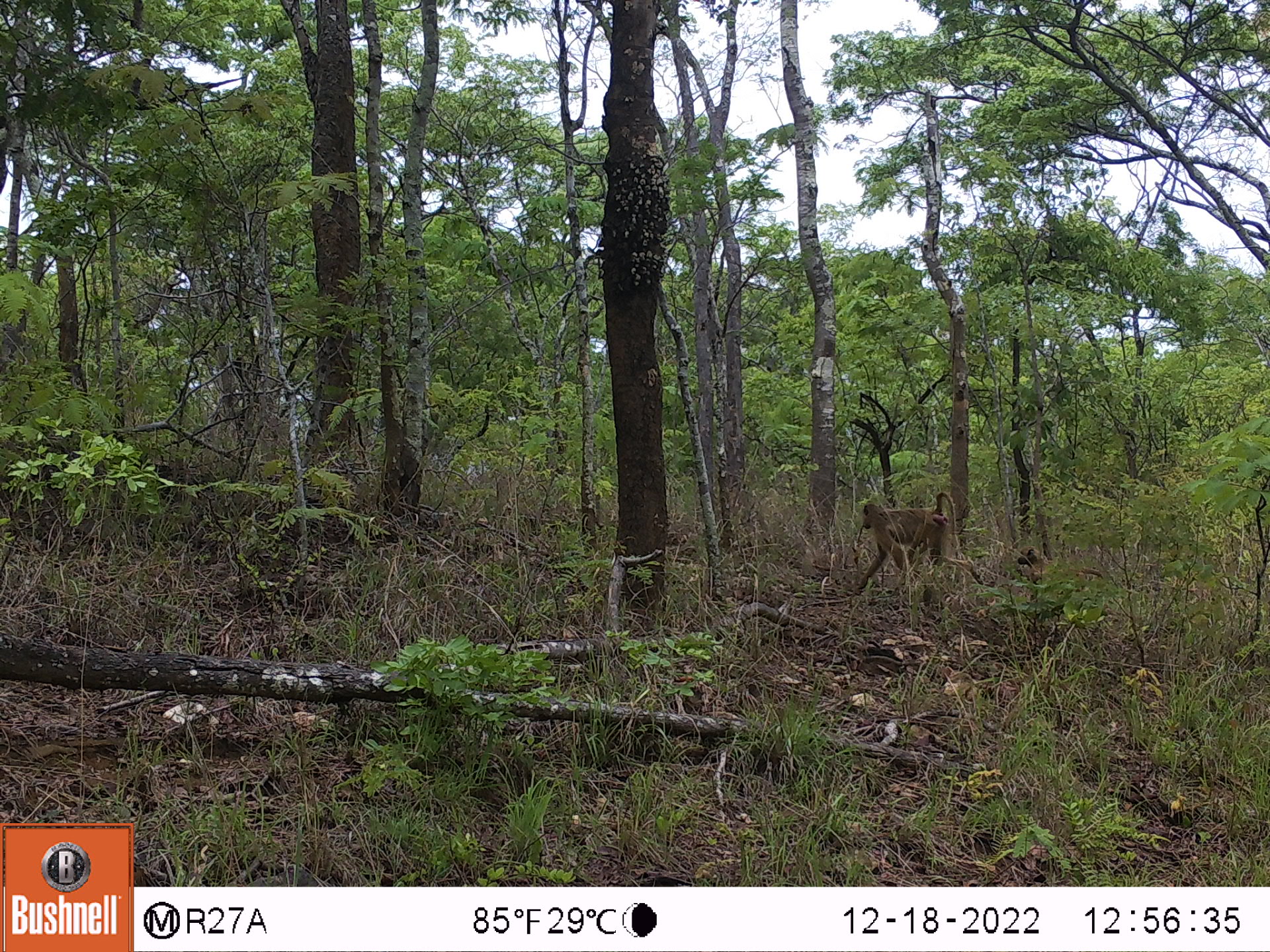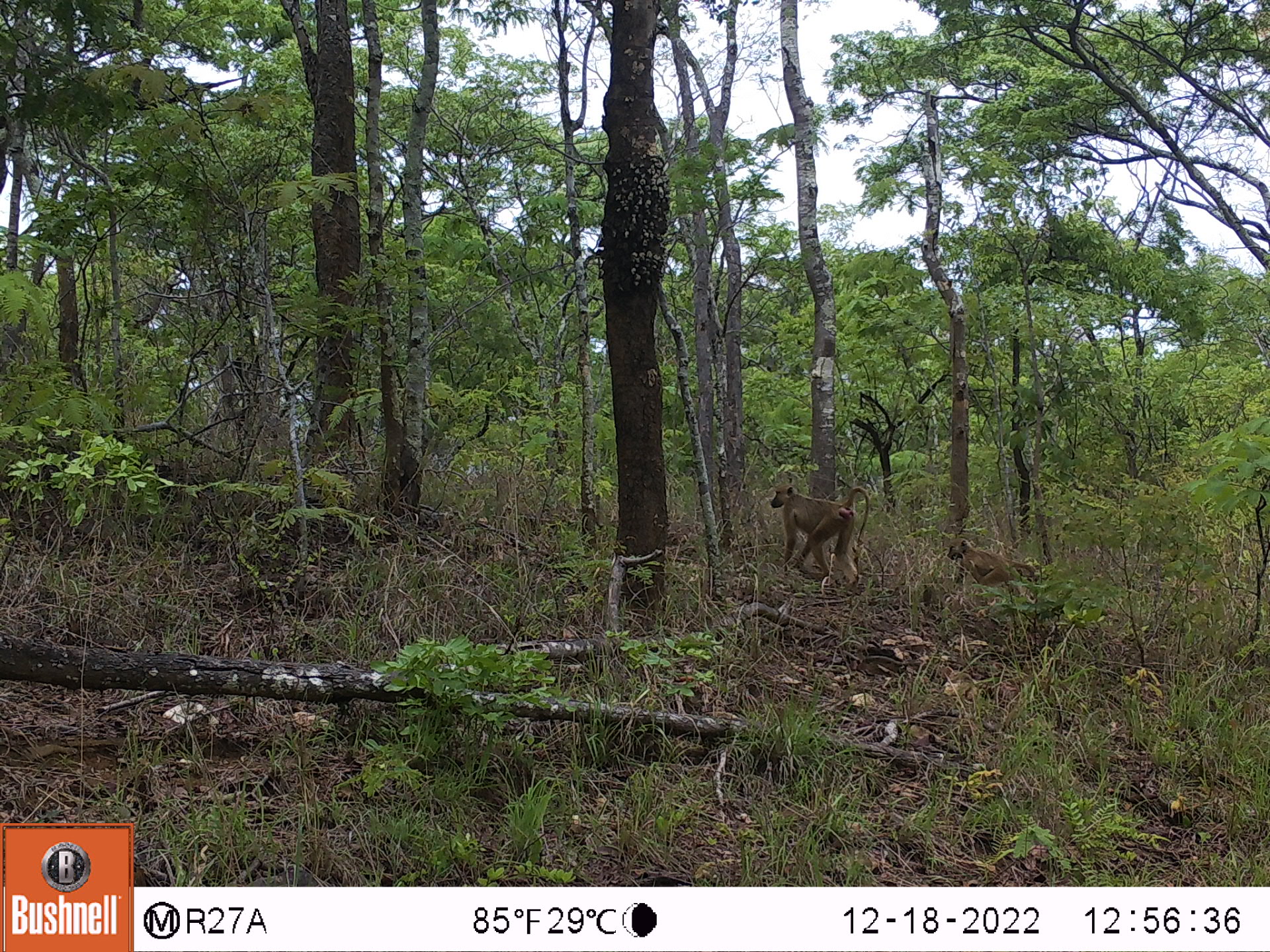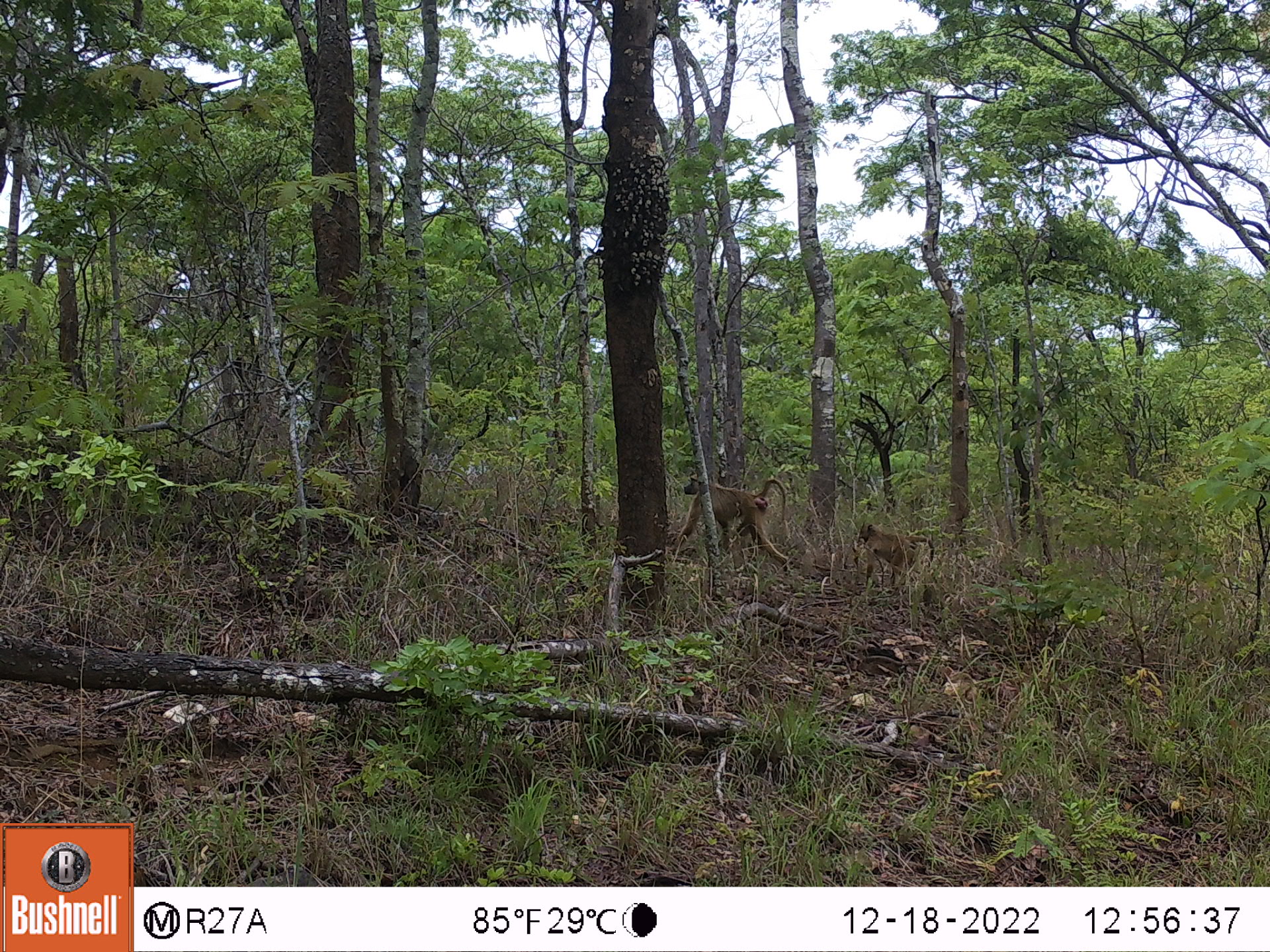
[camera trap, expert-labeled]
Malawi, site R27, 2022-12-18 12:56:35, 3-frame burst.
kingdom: Animalia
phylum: Chordata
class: Mammalia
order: Primates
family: Cercopithecidae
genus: Papio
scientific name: Papio cynocephalus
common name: yellow baboon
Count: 1.